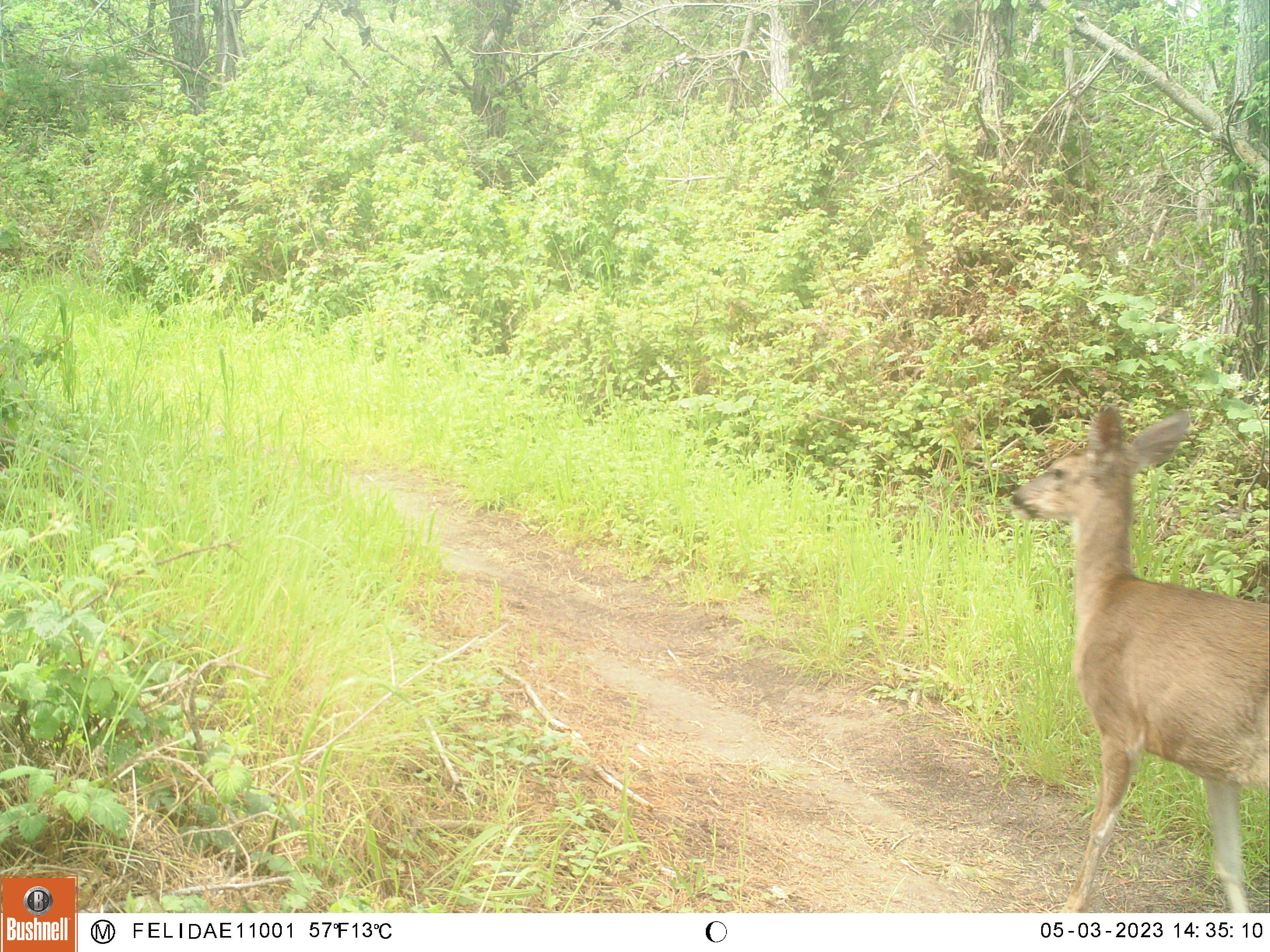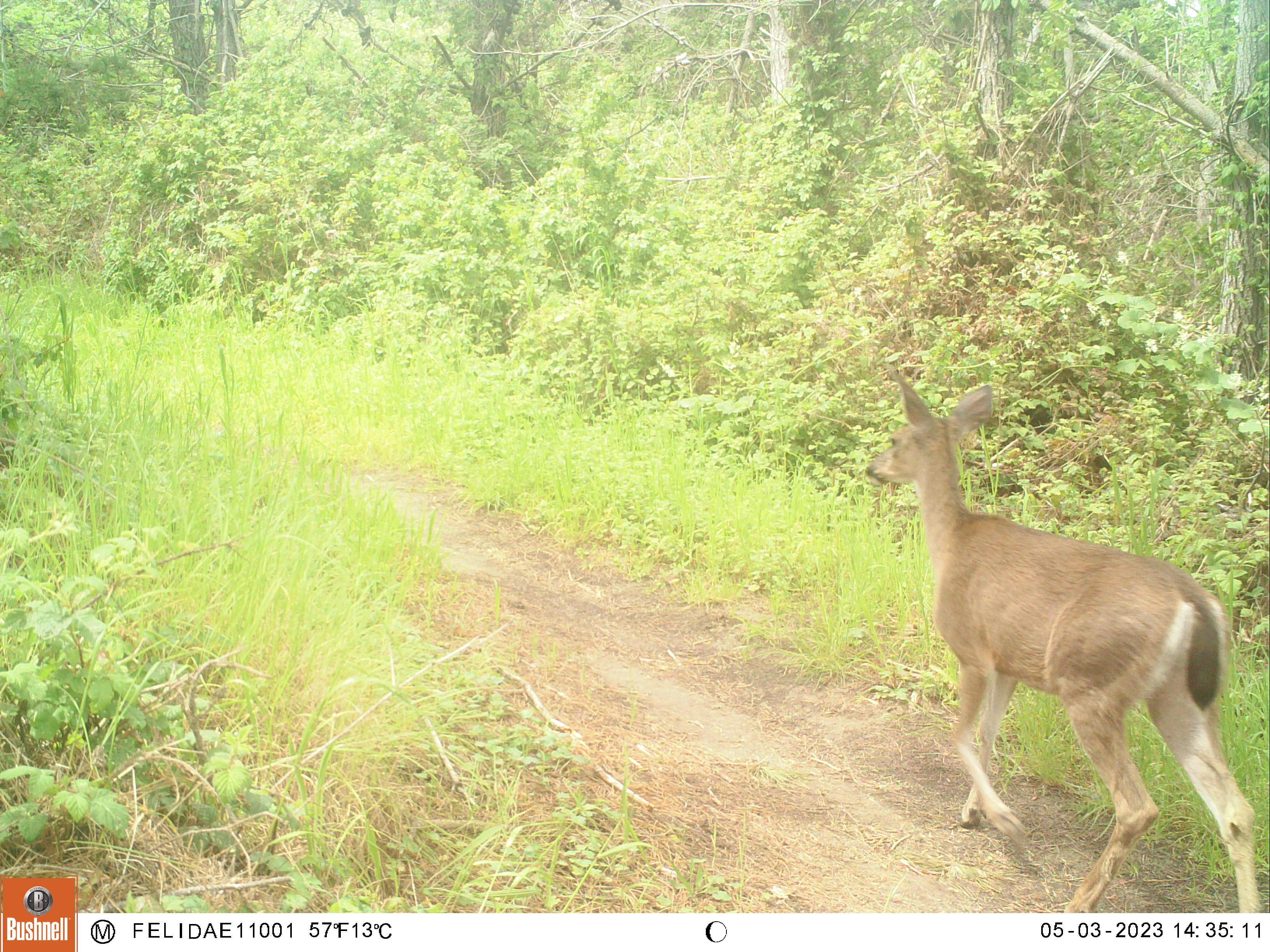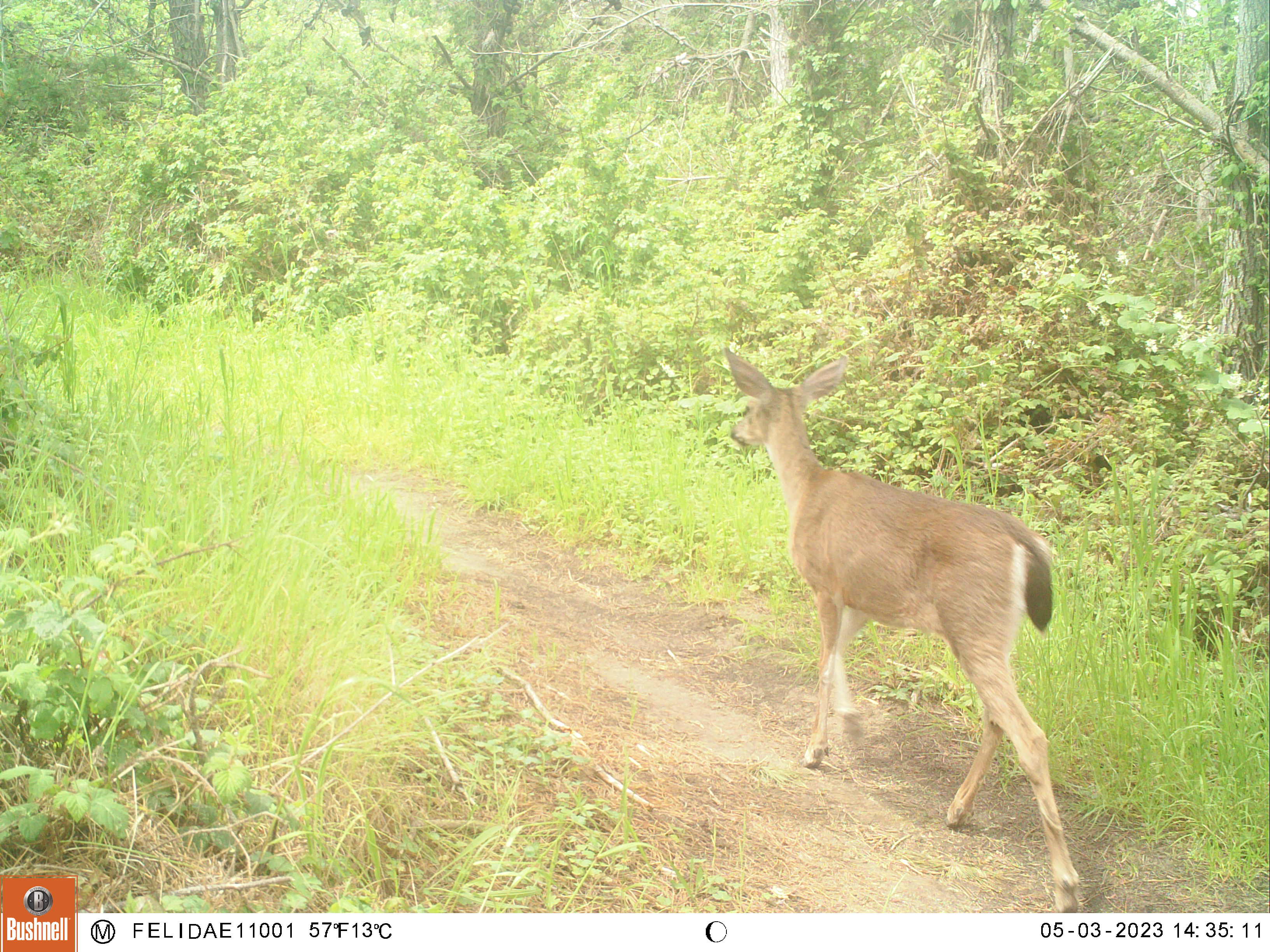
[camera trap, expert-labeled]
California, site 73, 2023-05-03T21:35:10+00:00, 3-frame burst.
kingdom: Animalia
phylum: Chordata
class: Mammalia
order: Artiodactyla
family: Cervidae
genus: Odocoileus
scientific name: Odocoileus hemionus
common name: mule deer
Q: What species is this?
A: Mule deer (Odocoileus hemionus).